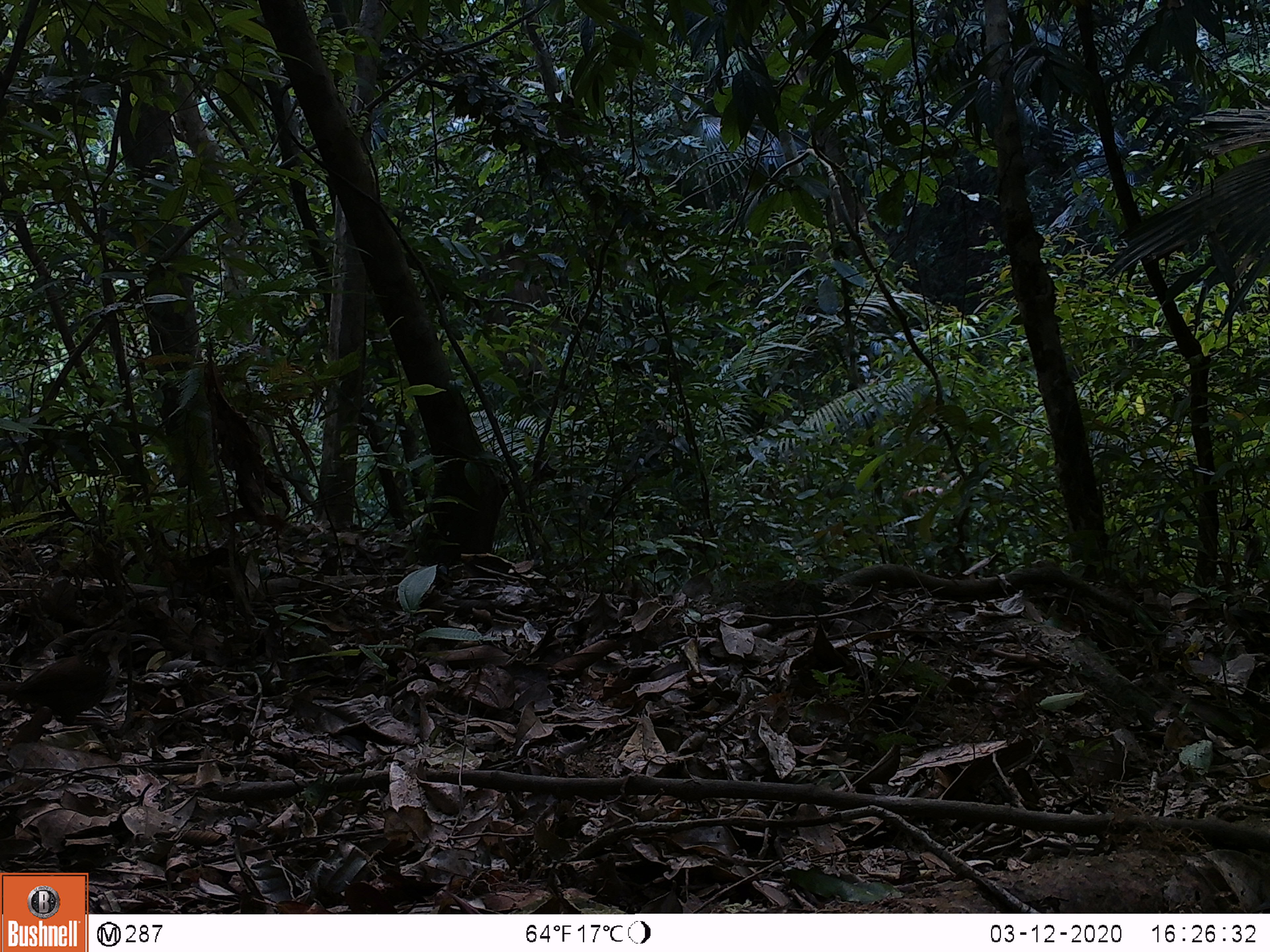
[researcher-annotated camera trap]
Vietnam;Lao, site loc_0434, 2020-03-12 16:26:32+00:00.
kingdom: Animalia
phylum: Chordata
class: Aves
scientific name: Aves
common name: bird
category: unidentified bird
Unidentified bird (bird) (Aves). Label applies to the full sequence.